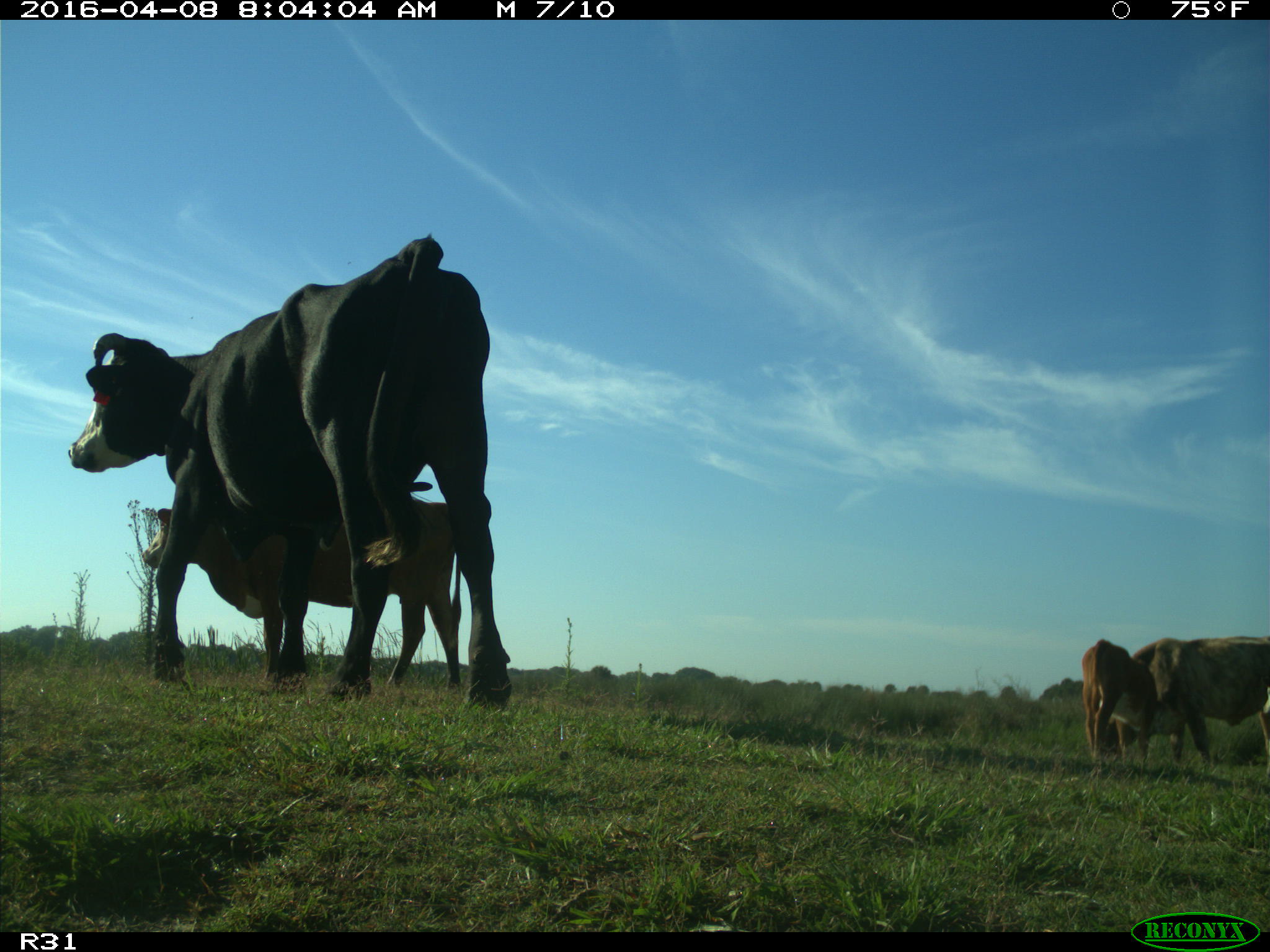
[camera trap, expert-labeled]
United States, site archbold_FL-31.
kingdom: Animalia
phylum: Chordata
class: Mammalia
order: Artiodactyla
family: Bovidae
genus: Bos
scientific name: Bos taurus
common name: domestic cow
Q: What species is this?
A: Bos taurus (domestic cow).